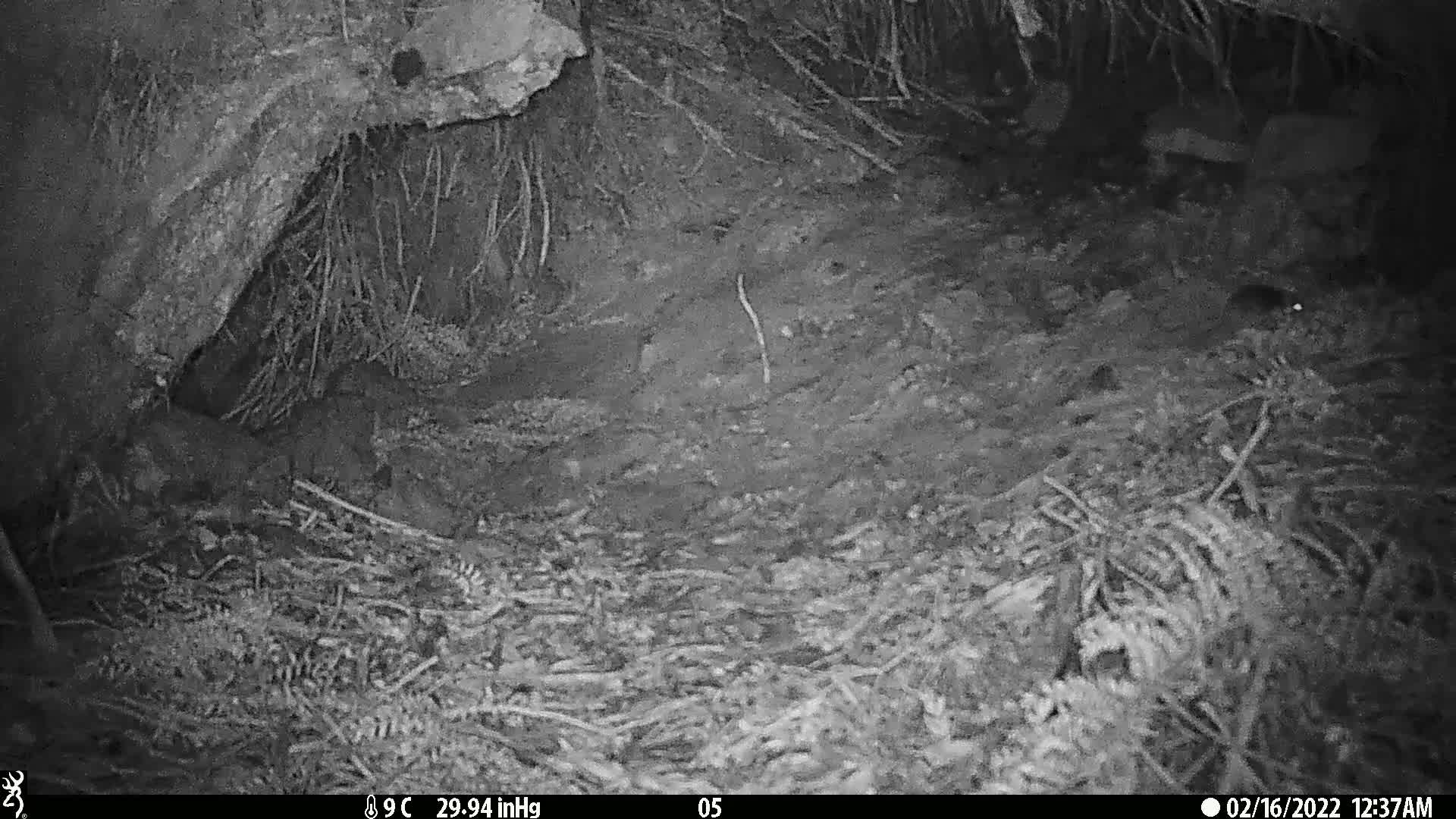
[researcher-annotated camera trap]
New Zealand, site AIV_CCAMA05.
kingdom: Animalia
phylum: Chordata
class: Mammalia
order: Rodentia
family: Muridae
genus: Mus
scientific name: Mus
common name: mouse